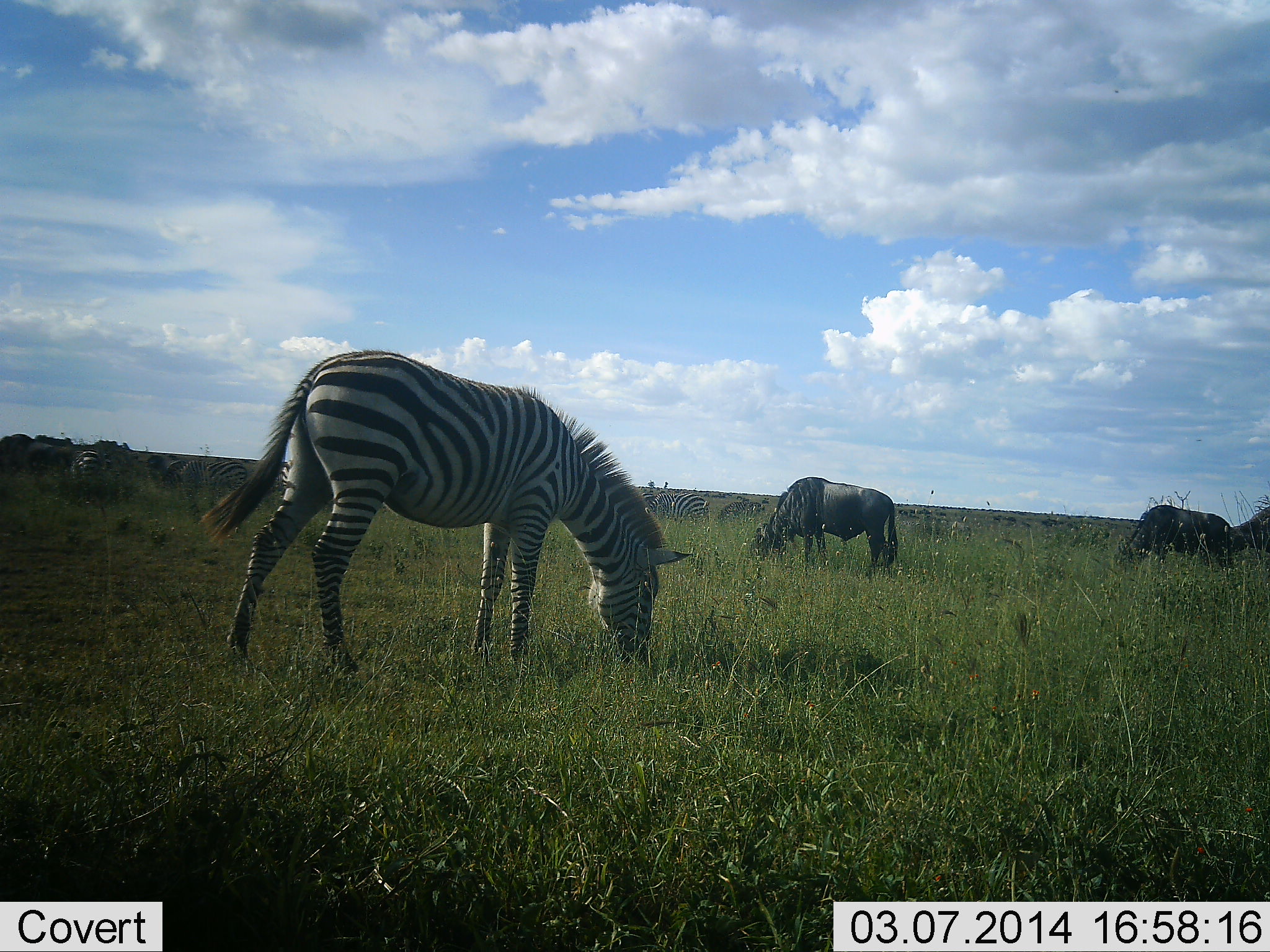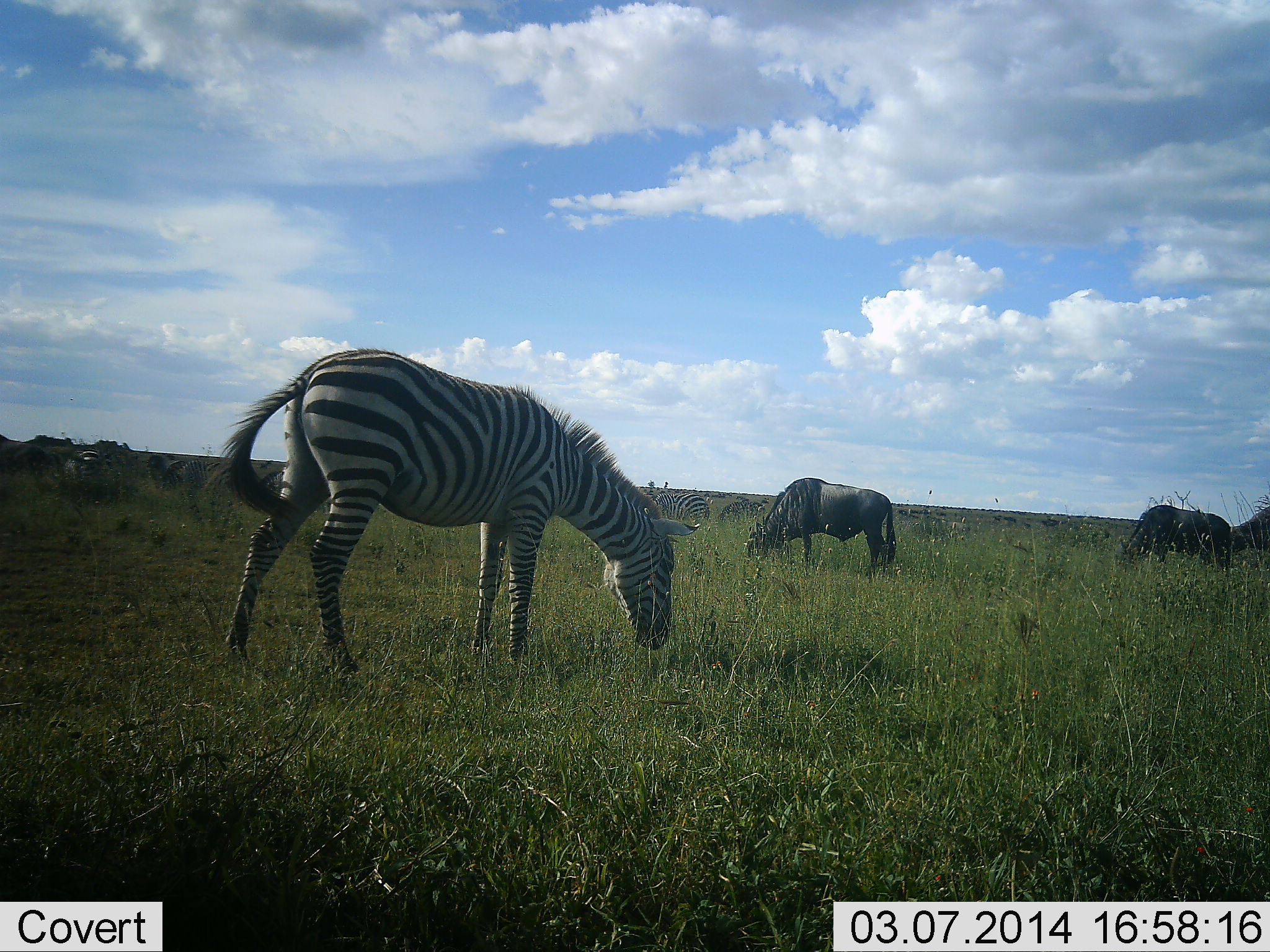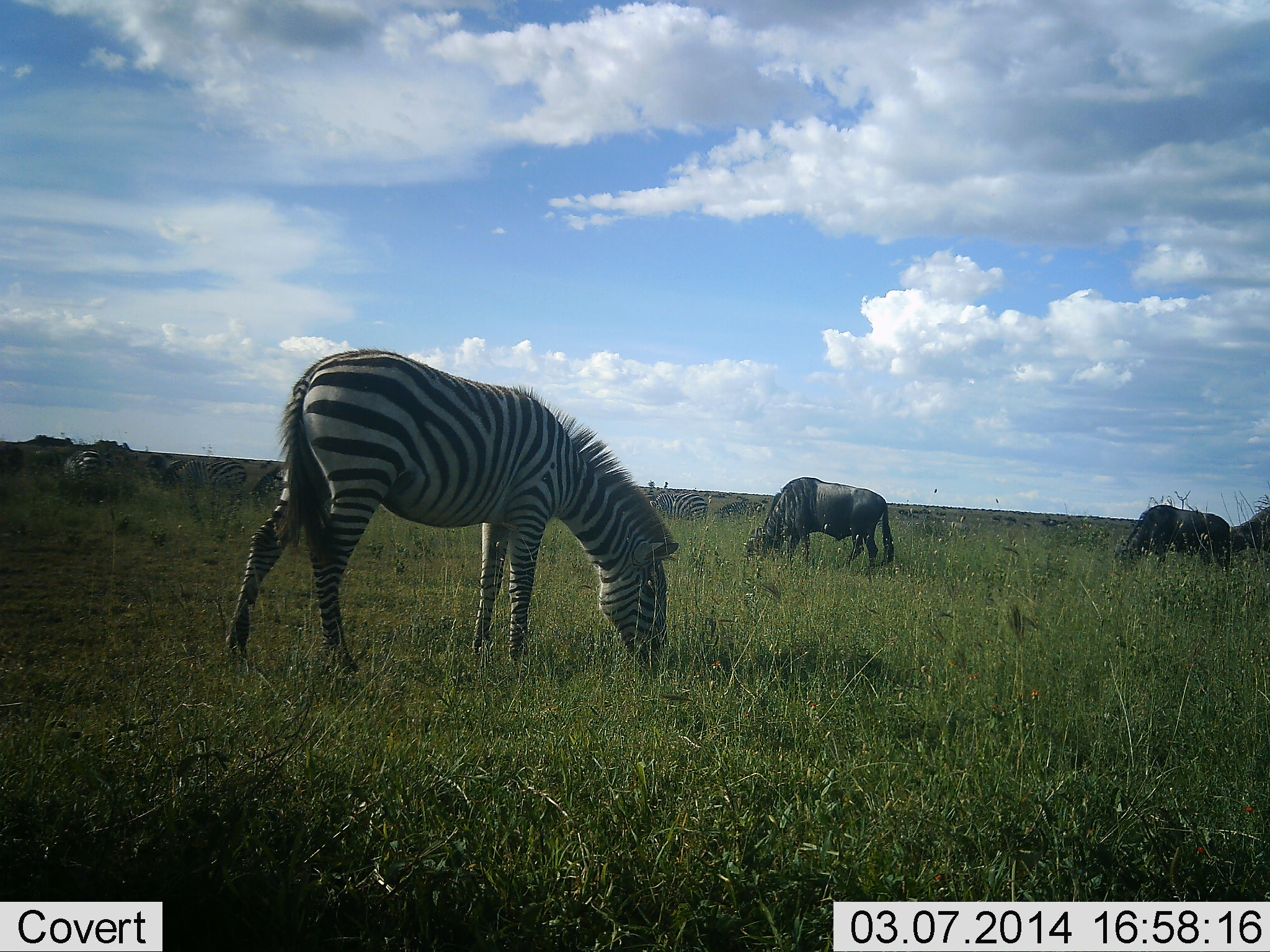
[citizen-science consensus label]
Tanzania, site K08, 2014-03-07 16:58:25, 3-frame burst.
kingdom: Animalia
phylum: Chordata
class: Mammalia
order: Artiodactyla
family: Bovidae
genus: Connochaetes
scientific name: Connochaetes taurinus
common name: blue wildebeest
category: wildebeest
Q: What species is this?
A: Wildebeest (blue wildebeest) (Connochaetes taurinus).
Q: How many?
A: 5.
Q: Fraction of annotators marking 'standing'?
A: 30%.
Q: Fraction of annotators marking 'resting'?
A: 0%.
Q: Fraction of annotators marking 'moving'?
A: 10%.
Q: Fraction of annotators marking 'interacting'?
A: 0%.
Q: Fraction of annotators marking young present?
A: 10%.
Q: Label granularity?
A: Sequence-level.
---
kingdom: Animalia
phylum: Chordata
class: Mammalia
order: Perissodactyla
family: Equidae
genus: Equus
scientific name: Equus quagga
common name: plains zebra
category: zebra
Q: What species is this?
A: Zebra (plains zebra) (Equus quagga).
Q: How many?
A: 3.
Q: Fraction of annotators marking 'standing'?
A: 27%.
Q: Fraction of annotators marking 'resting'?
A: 0%.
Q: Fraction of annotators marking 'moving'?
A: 0%.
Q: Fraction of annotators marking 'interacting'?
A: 0%.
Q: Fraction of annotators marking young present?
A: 0%.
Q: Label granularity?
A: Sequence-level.